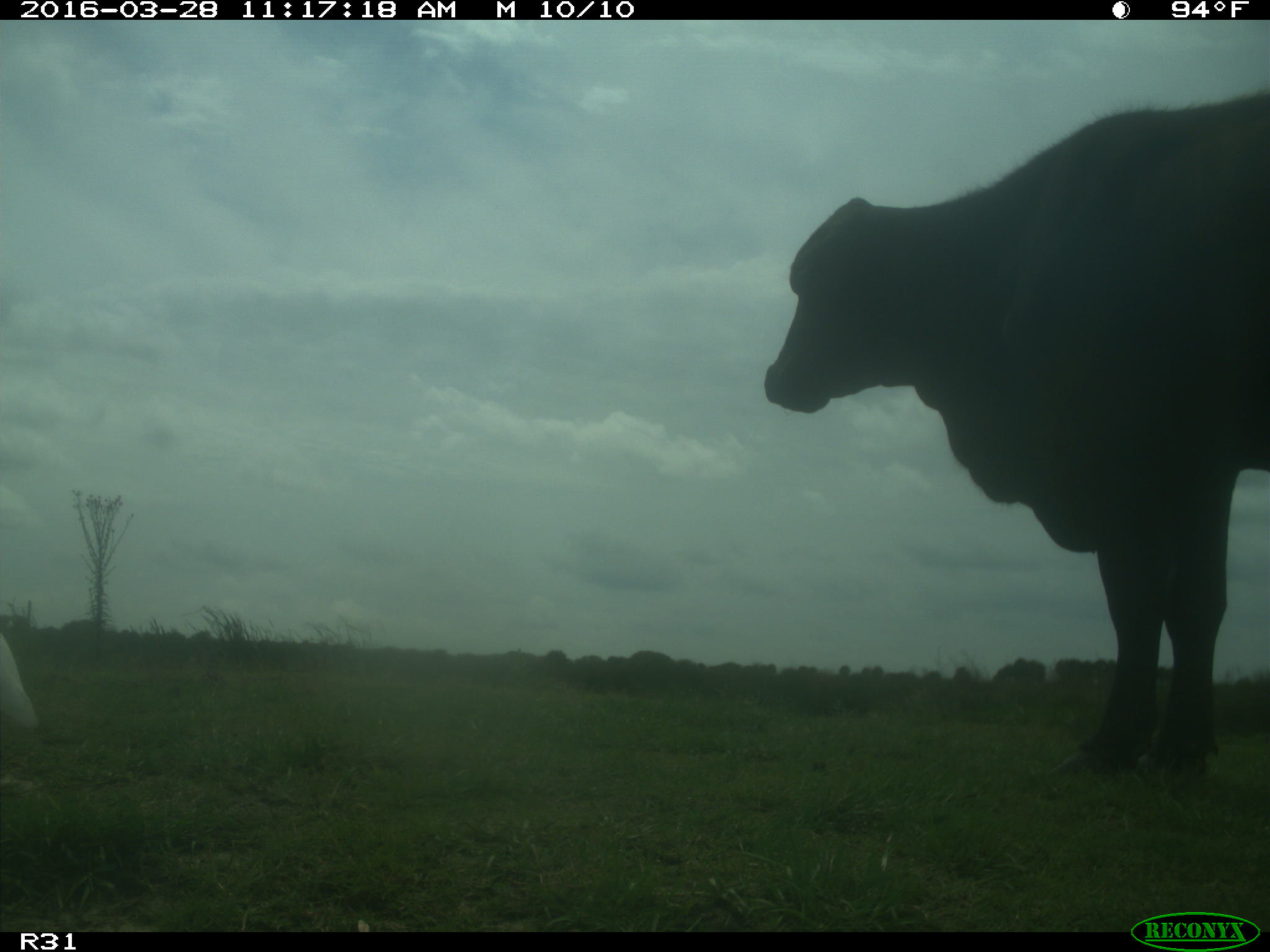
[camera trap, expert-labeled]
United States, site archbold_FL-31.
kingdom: Animalia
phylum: Chordata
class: Mammalia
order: Artiodactyla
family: Bovidae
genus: Bos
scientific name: Bos taurus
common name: domestic cow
Bos taurus (domestic cow).